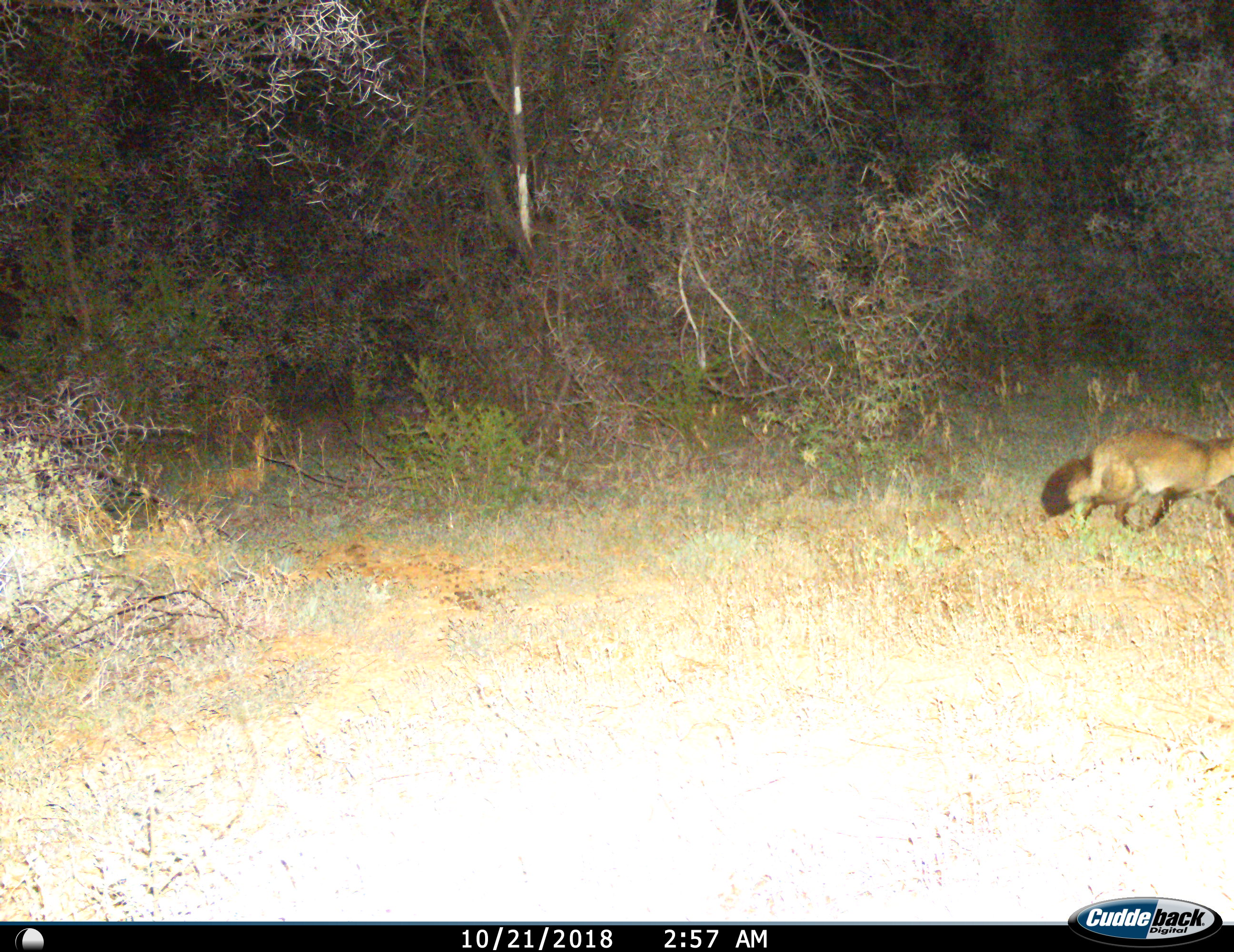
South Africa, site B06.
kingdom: Animalia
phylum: Chordata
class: Mammalia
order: Carnivora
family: Canidae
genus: Otocyon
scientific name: Otocyon megalotis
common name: bat-eared fox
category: foxbateared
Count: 1.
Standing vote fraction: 0%.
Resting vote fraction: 0%.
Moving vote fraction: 100%.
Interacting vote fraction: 0%.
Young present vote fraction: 0%.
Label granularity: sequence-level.